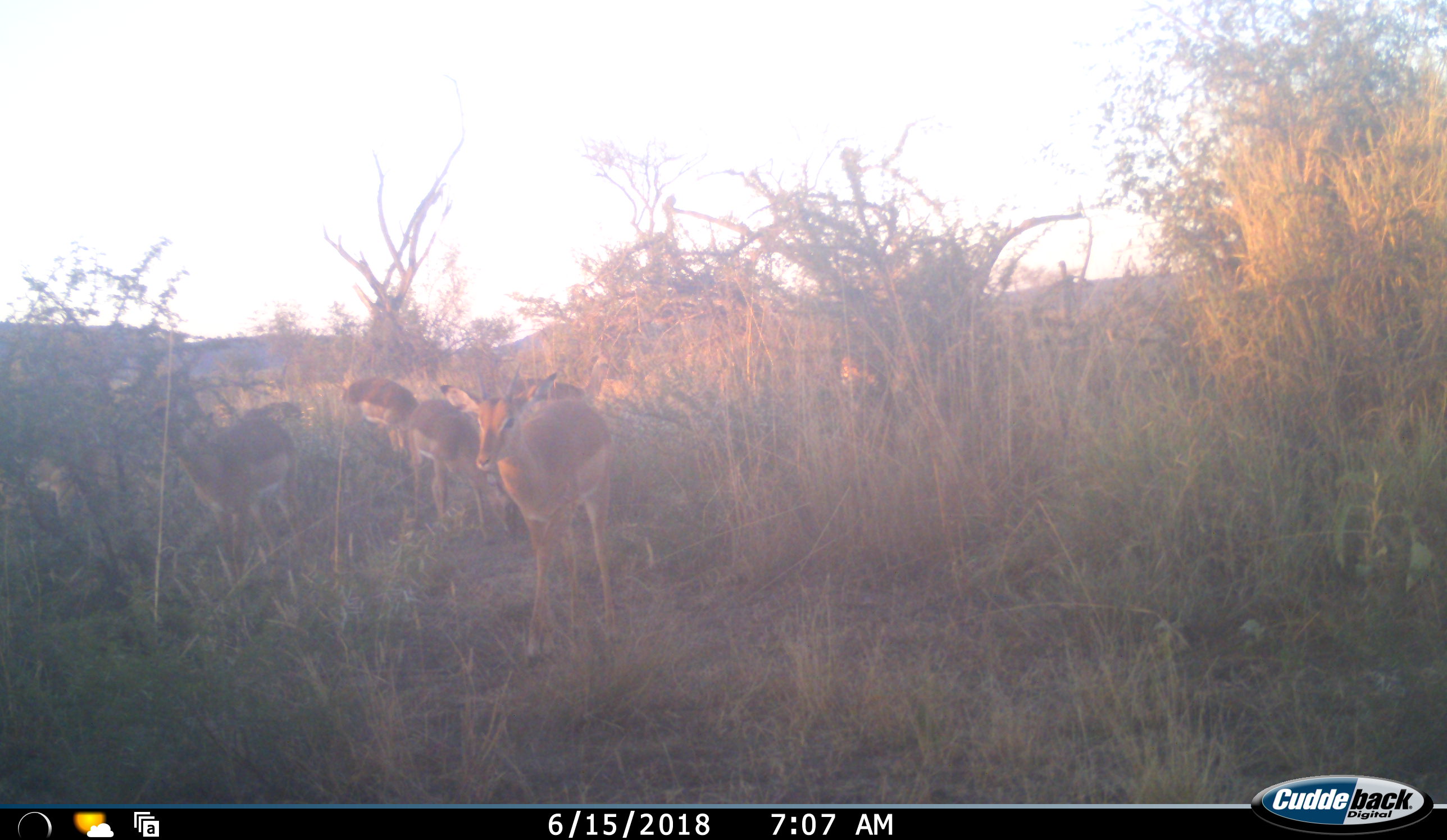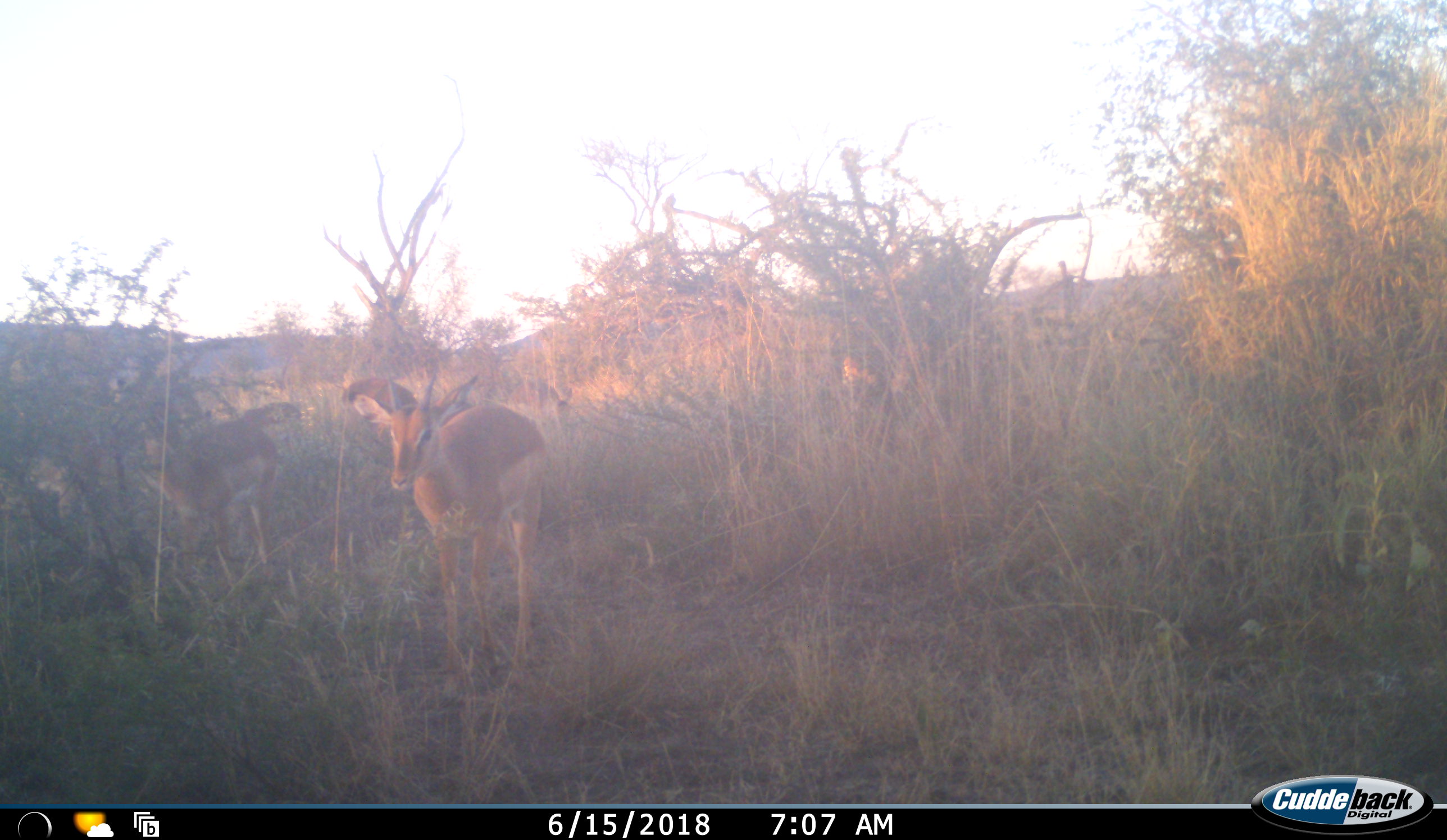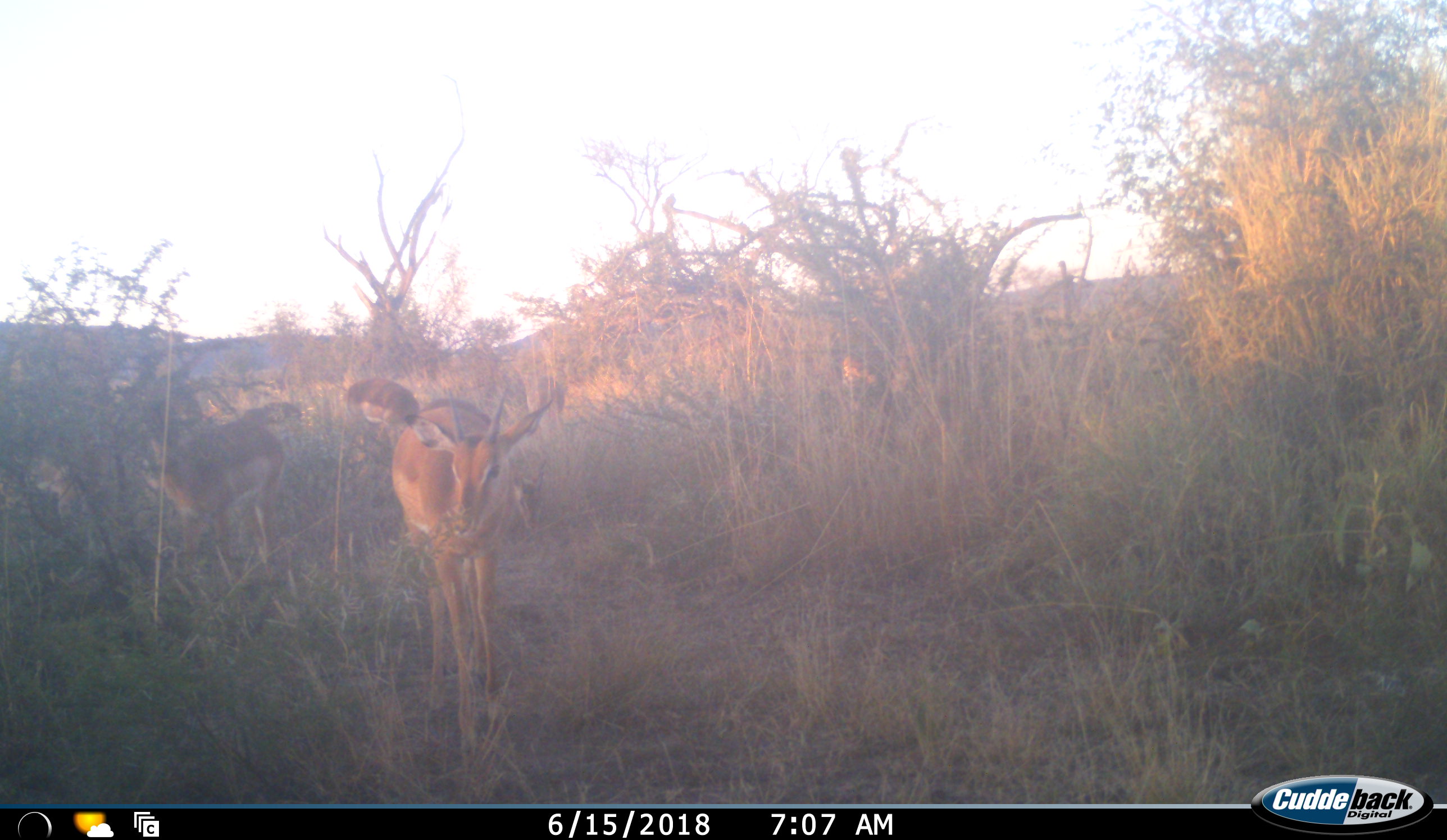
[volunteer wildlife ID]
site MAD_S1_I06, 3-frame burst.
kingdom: Animalia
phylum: Chordata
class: Mammalia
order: Artiodactyla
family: Bovidae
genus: Aepyceros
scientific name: Aepyceros melampus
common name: impala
Impala (Aepyceros melampus), count 6. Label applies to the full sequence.